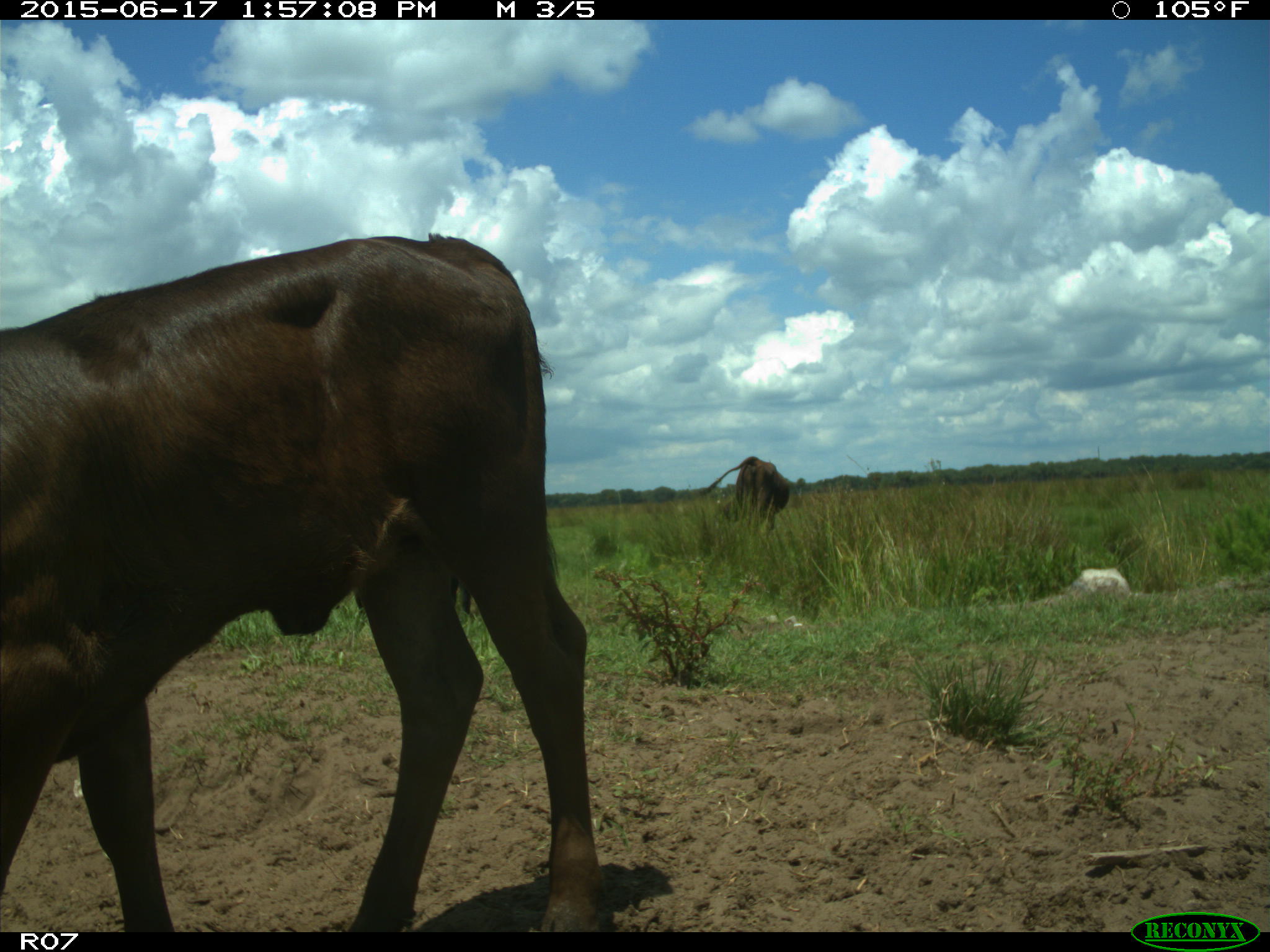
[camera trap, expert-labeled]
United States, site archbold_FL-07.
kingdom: Animalia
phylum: Chordata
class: Mammalia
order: Artiodactyla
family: Bovidae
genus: Bos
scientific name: Bos taurus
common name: domestic cow